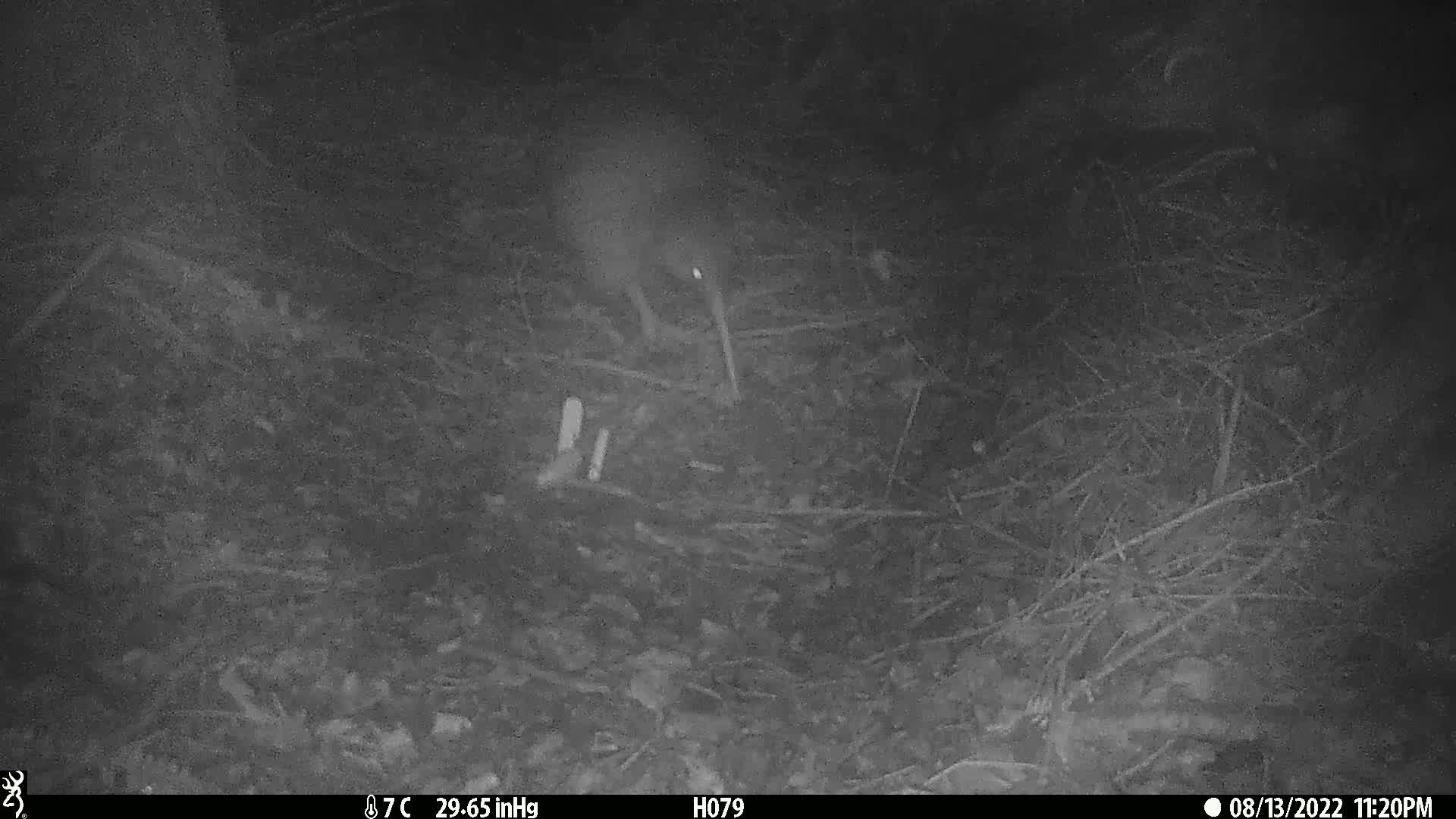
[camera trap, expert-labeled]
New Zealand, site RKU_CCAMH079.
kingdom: Animalia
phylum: Chordata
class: Aves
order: Apterygiformes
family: Apterygidae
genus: Apteryx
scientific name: Apteryx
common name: kiwi